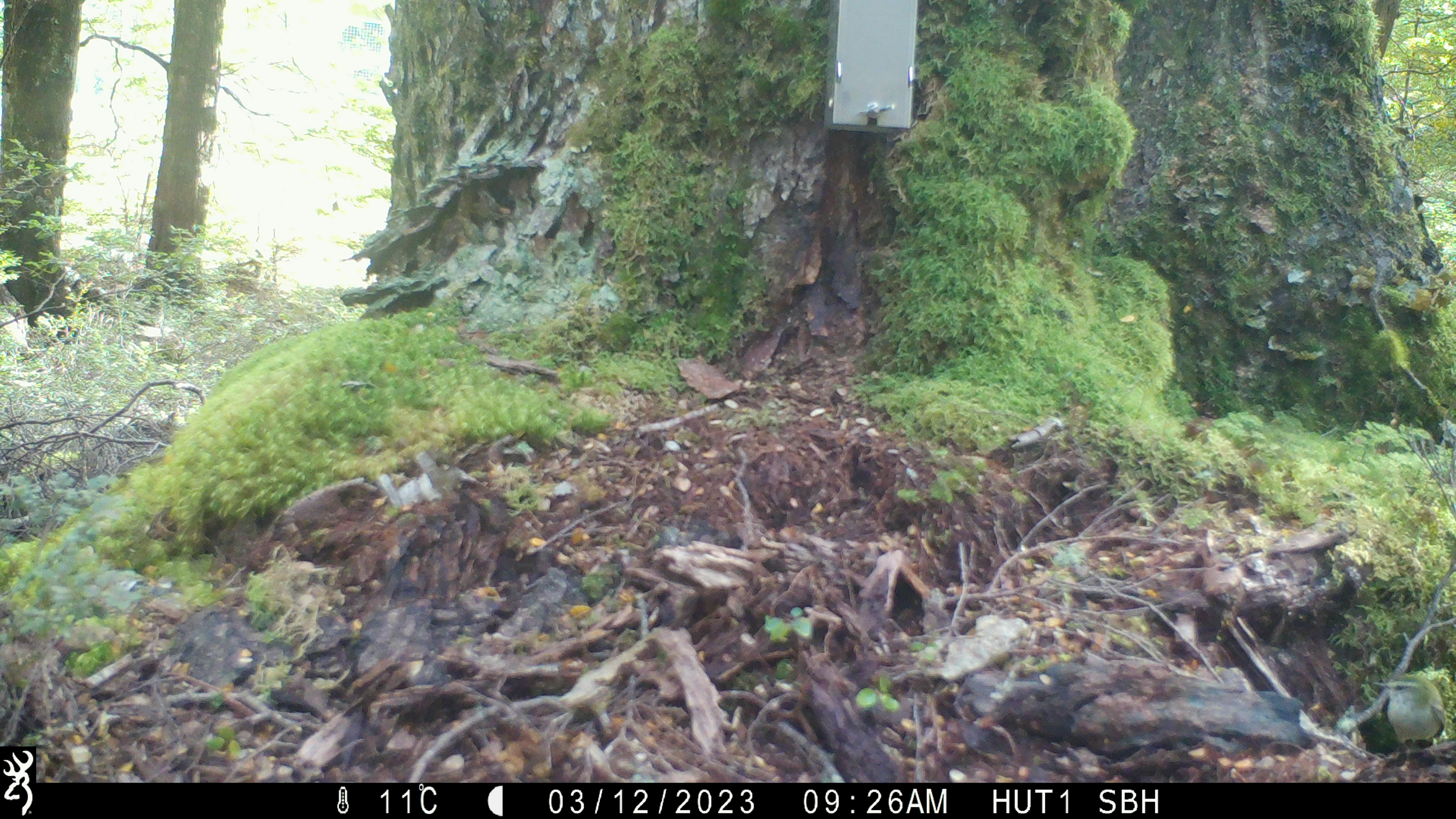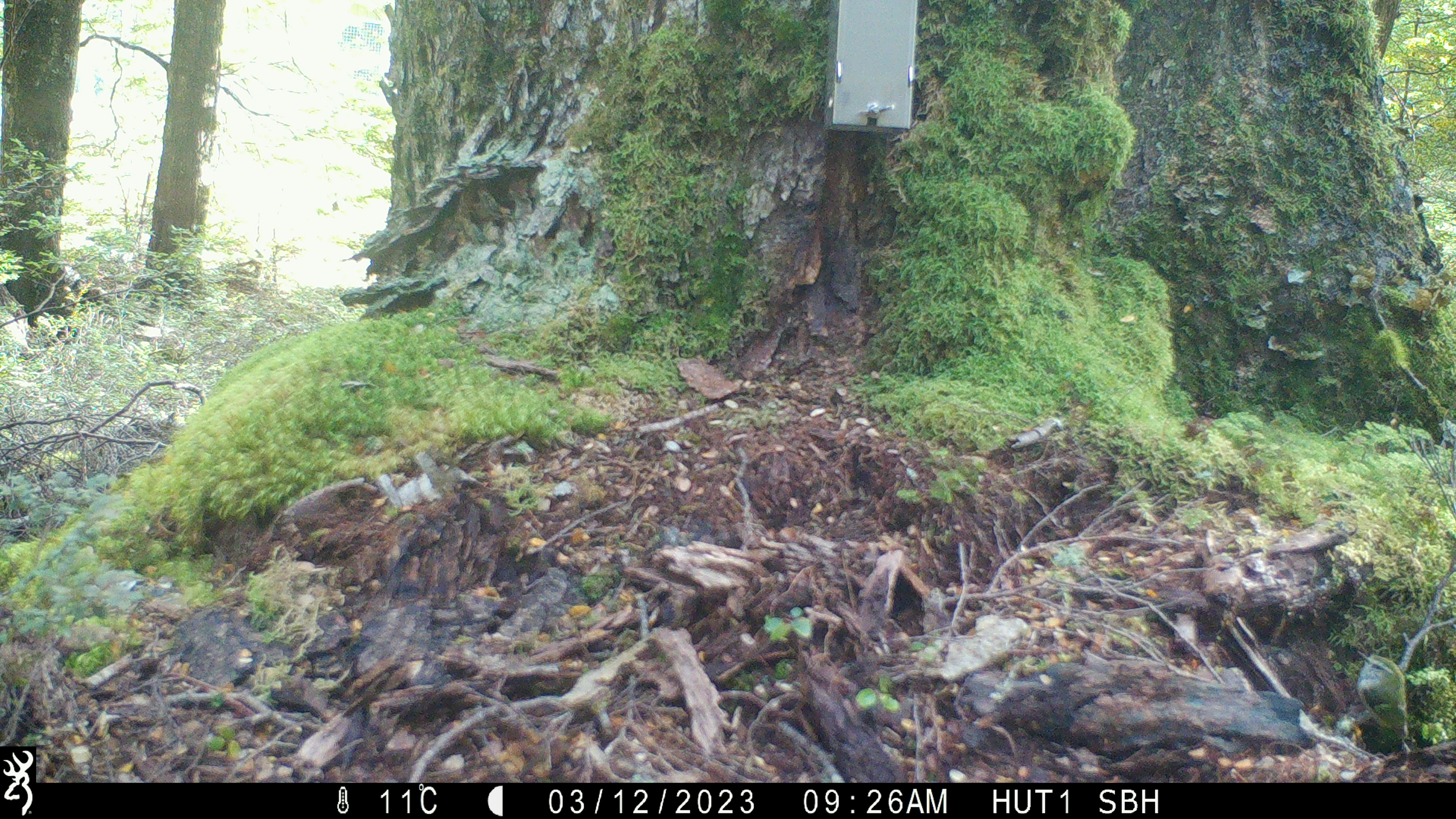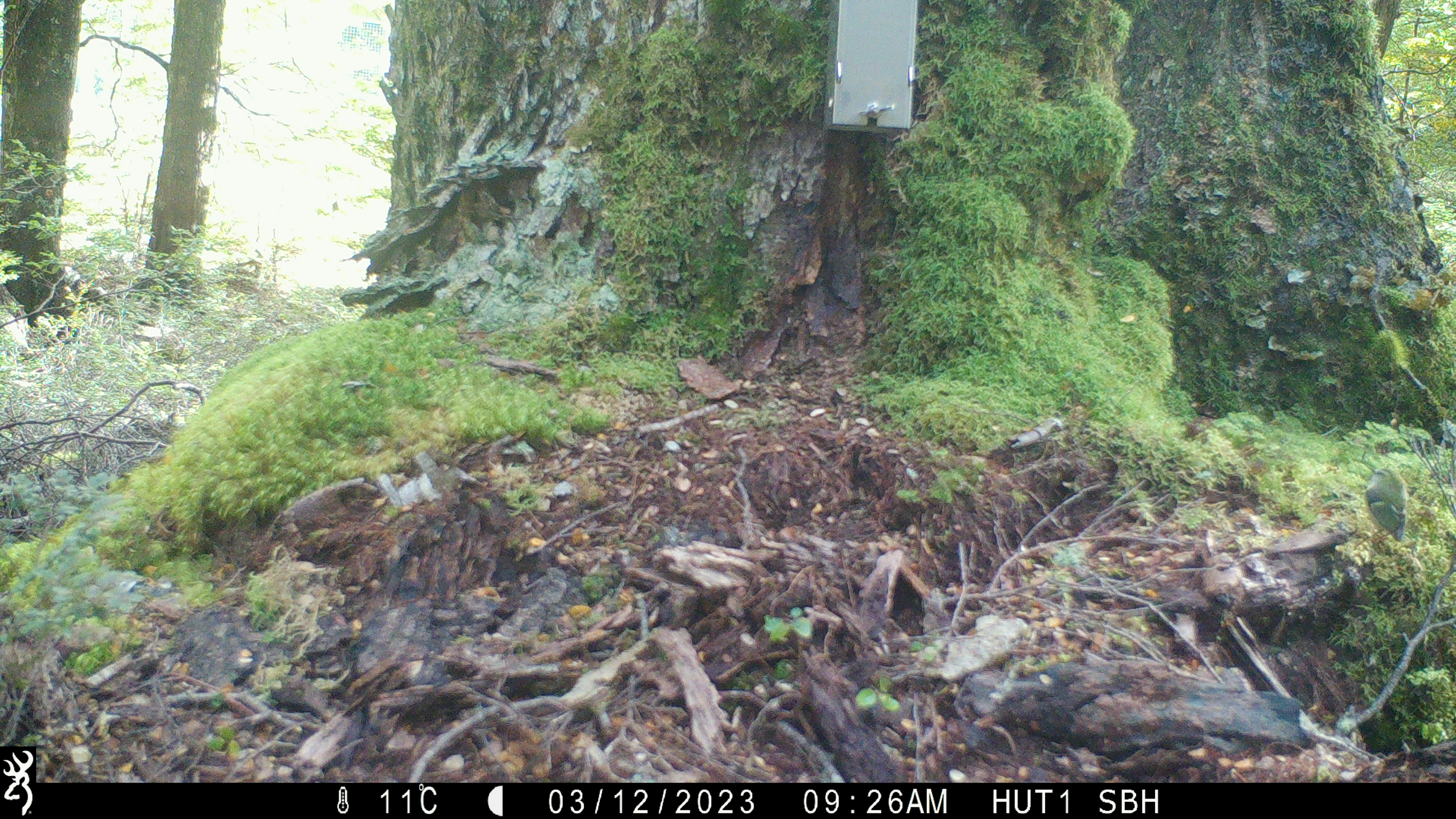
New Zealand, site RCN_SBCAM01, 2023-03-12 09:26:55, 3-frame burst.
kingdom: Animalia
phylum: Chordata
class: Aves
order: Passeriformes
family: Acanthisittidae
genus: Acanthisitta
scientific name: Acanthisitta chloris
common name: rifleman